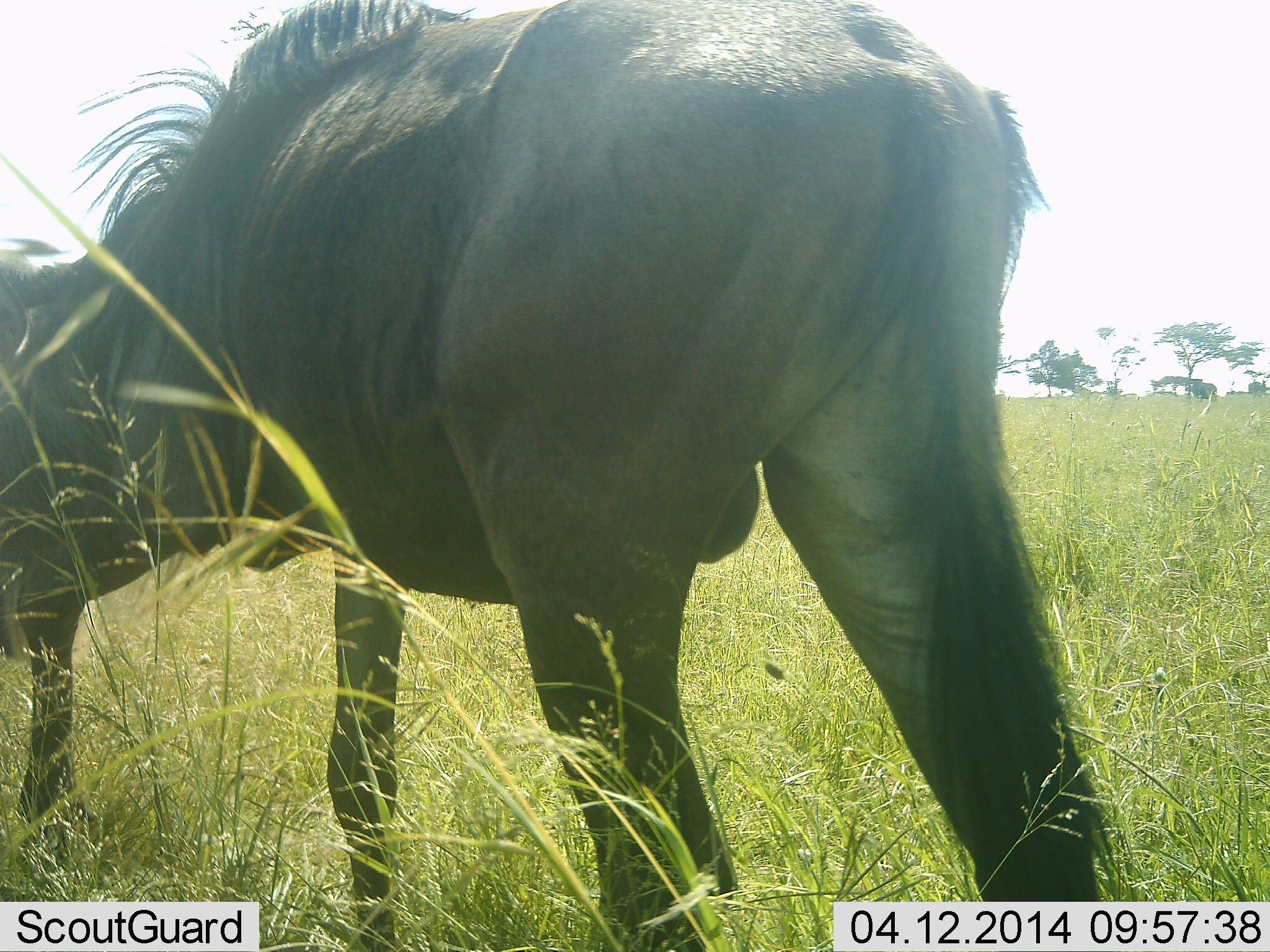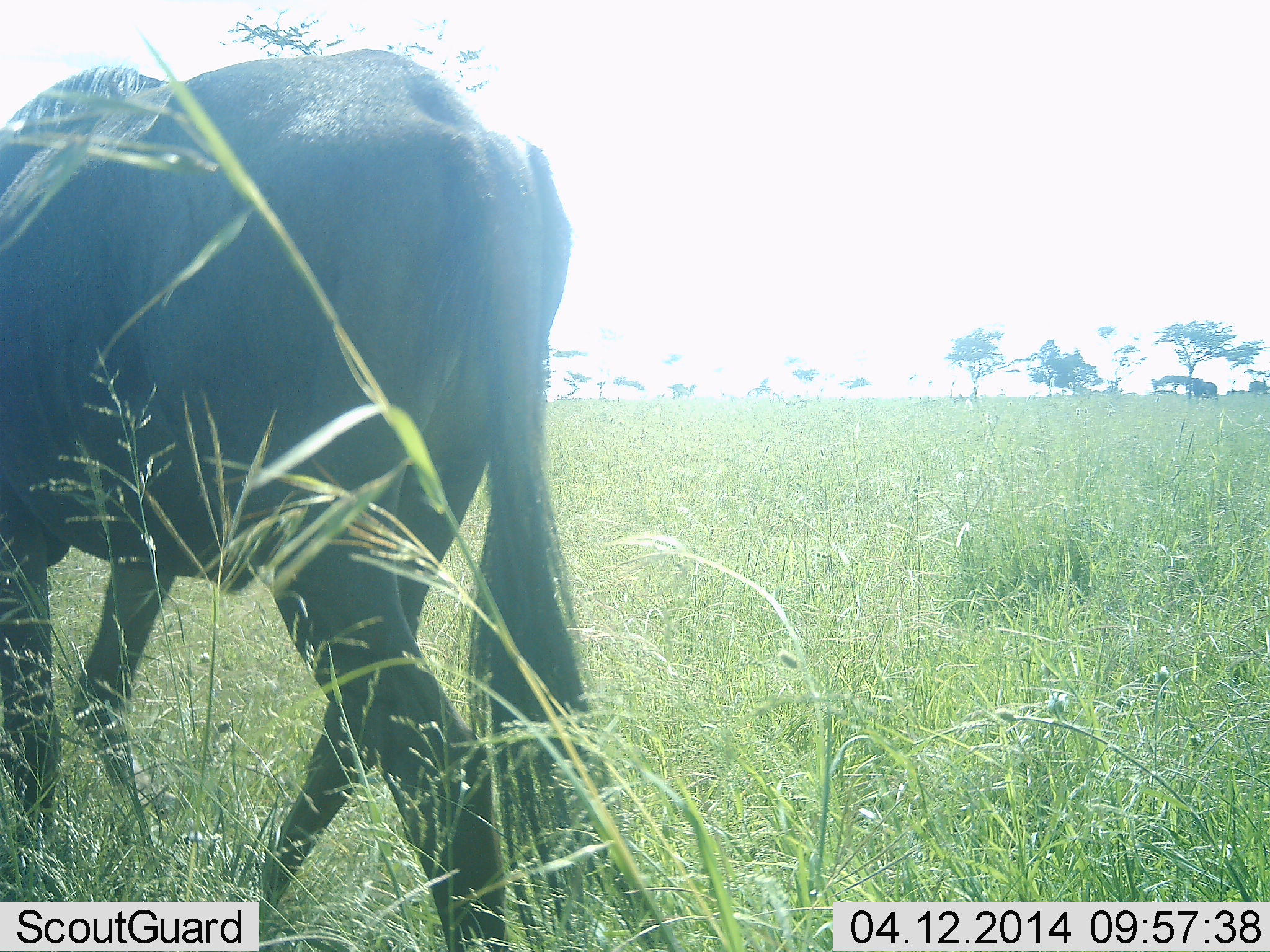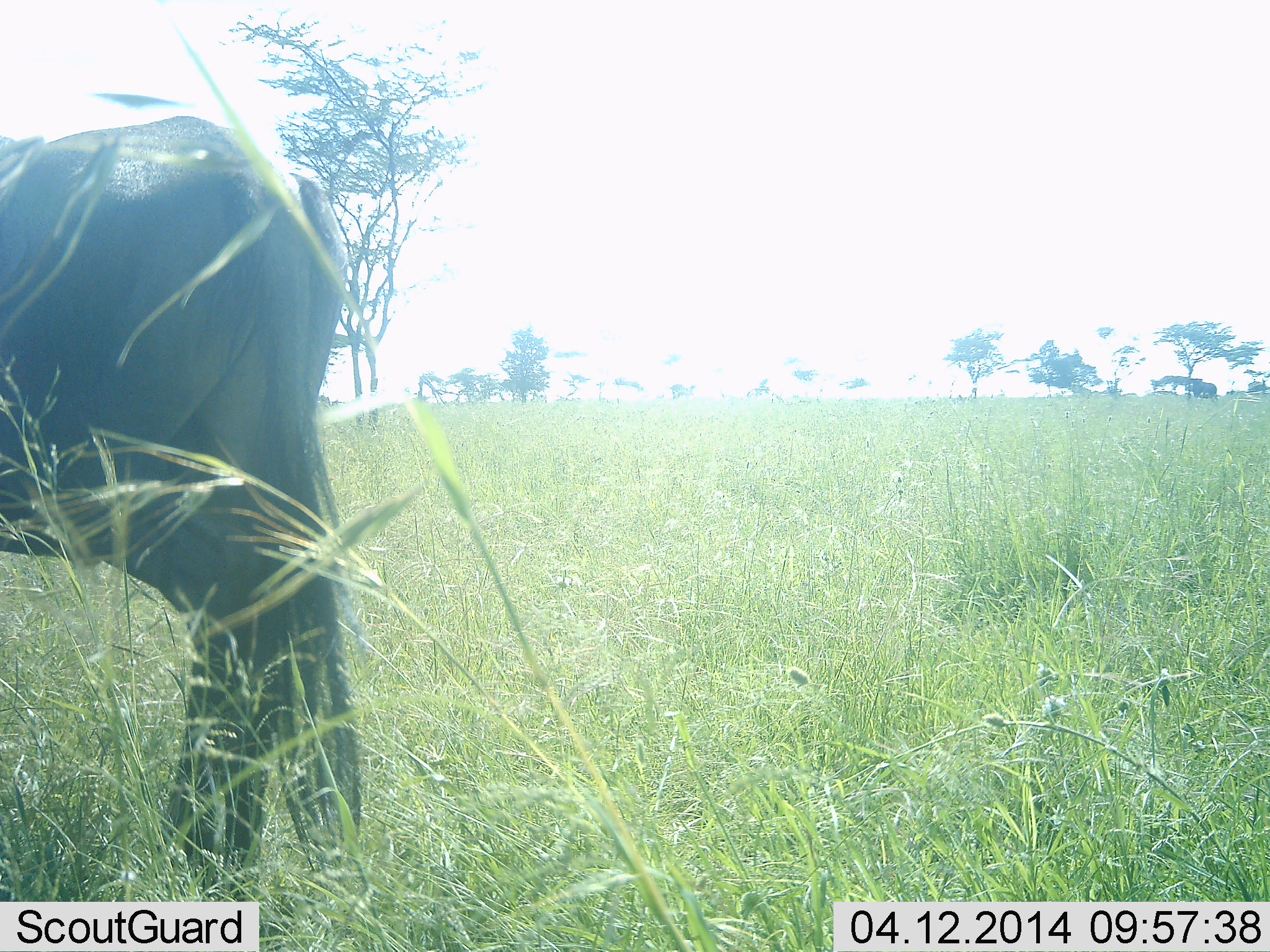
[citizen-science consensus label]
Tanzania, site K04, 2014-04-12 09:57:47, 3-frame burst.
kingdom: Animalia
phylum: Chordata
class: Mammalia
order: Artiodactyla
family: Bovidae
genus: Connochaetes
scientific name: Connochaetes taurinus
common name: blue wildebeest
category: wildebeest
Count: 1.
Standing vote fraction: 0%.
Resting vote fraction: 0%.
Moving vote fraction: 100%.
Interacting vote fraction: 0%.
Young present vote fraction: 0%.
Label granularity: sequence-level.